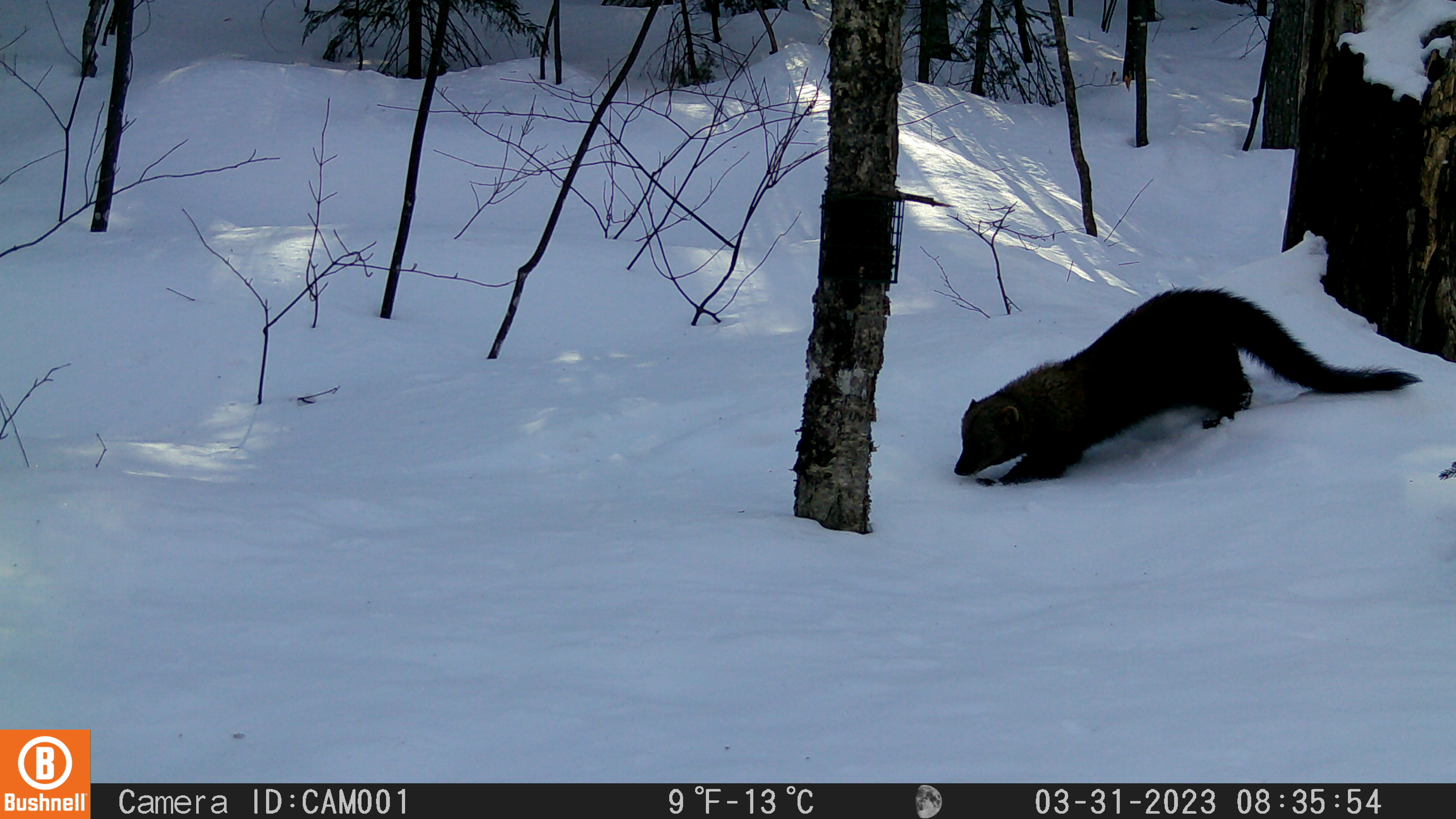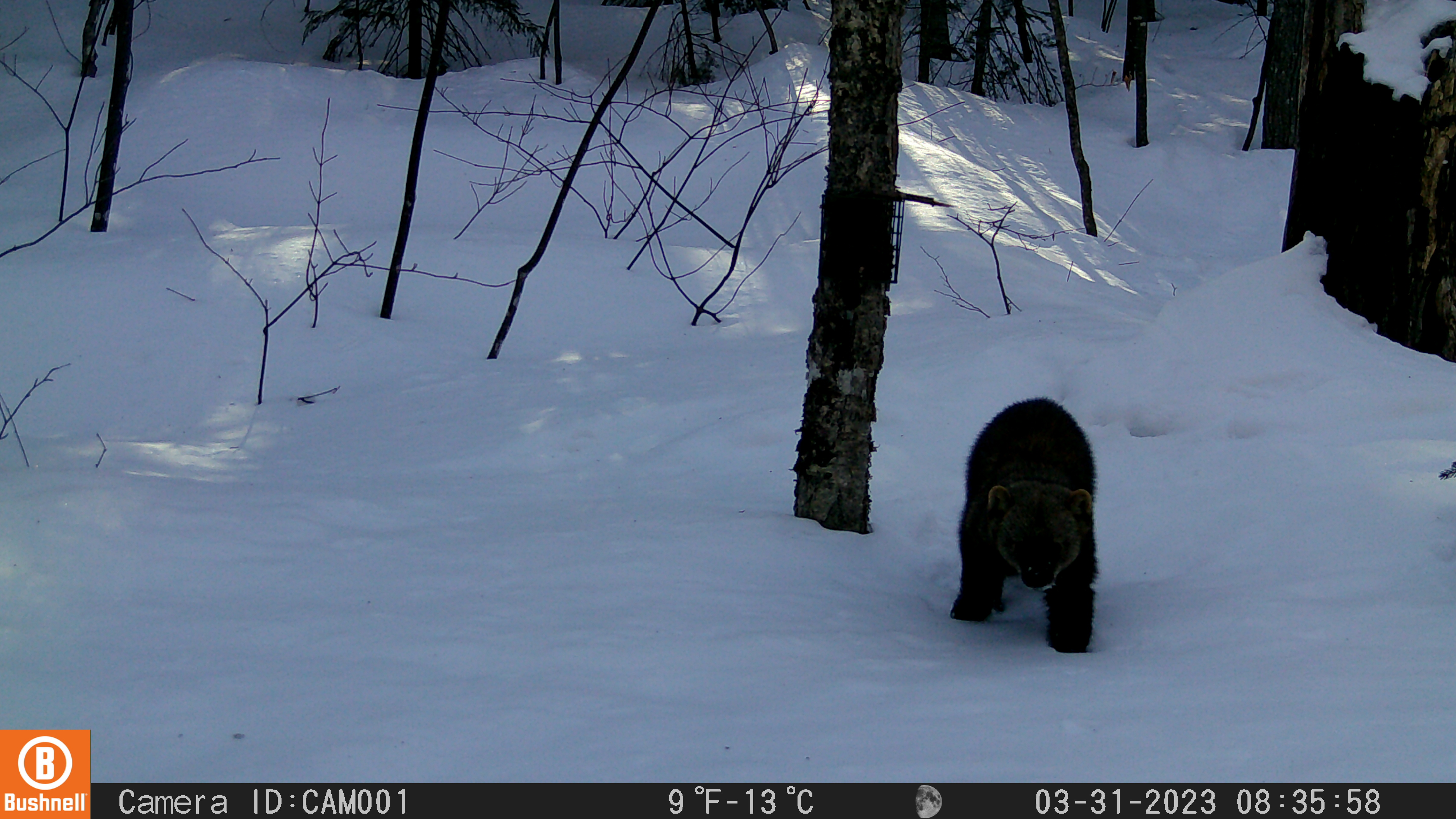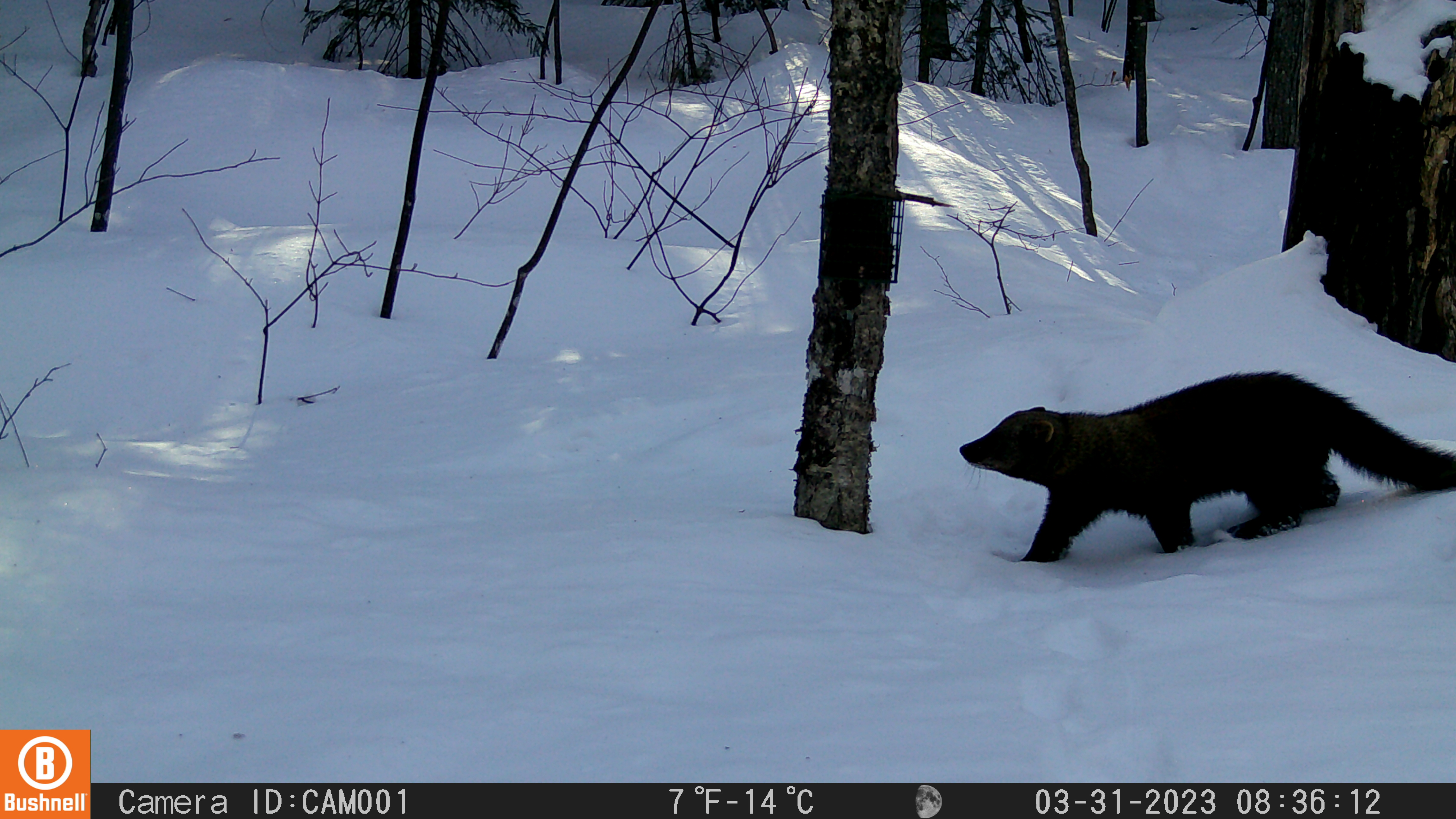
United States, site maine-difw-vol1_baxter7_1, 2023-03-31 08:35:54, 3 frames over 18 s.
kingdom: Animalia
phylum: Chordata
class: Mammalia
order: Carnivora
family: Mustelidae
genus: Pekania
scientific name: Pekania pennanti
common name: fisher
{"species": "fisher (Pekania pennanti)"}